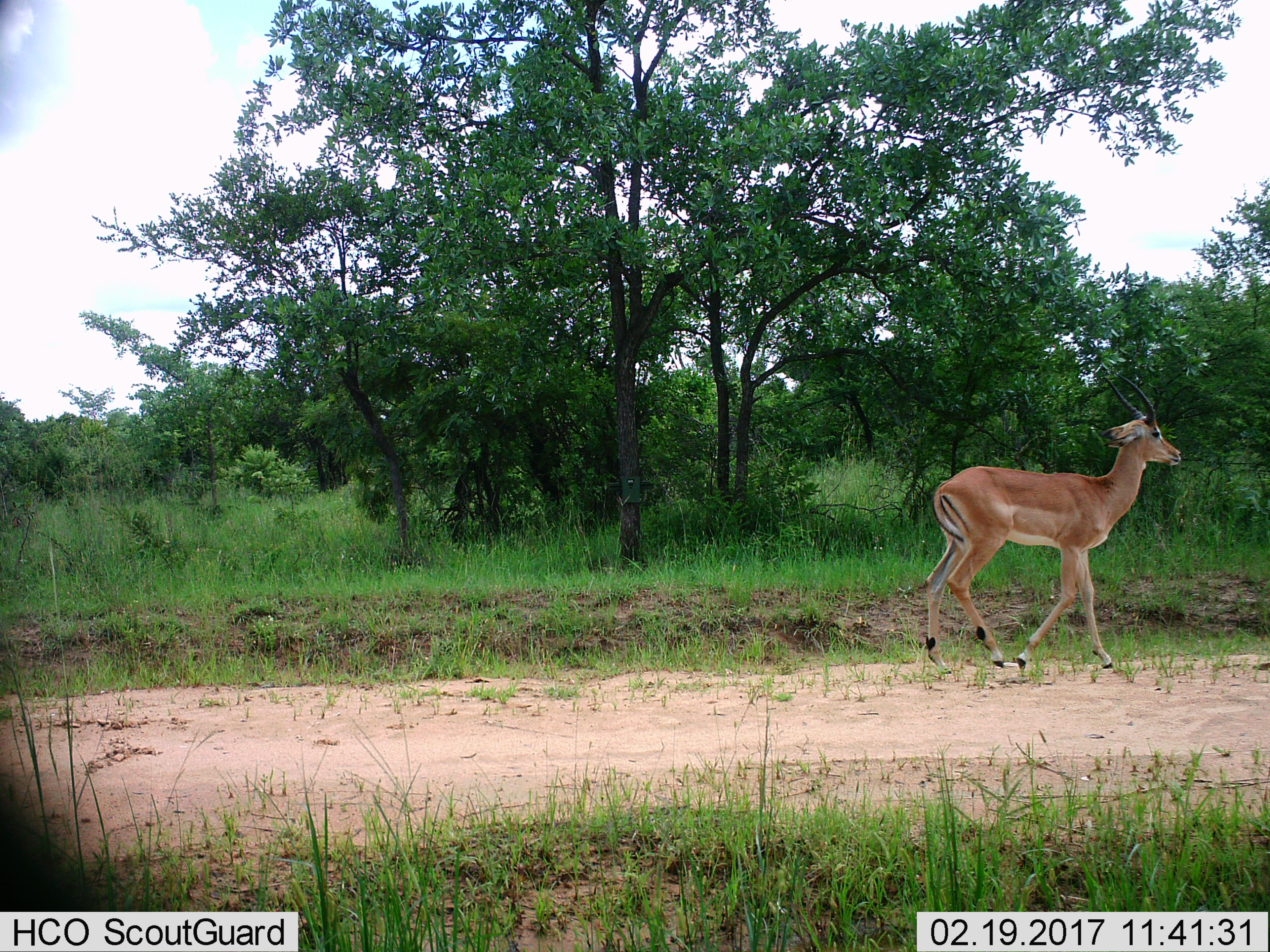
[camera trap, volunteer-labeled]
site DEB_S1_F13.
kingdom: Animalia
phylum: Chordata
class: Mammalia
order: Artiodactyla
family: Bovidae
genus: Aepyceros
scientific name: Aepyceros melampus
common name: impala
Impala (Aepyceros melampus), count 1. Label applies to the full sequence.